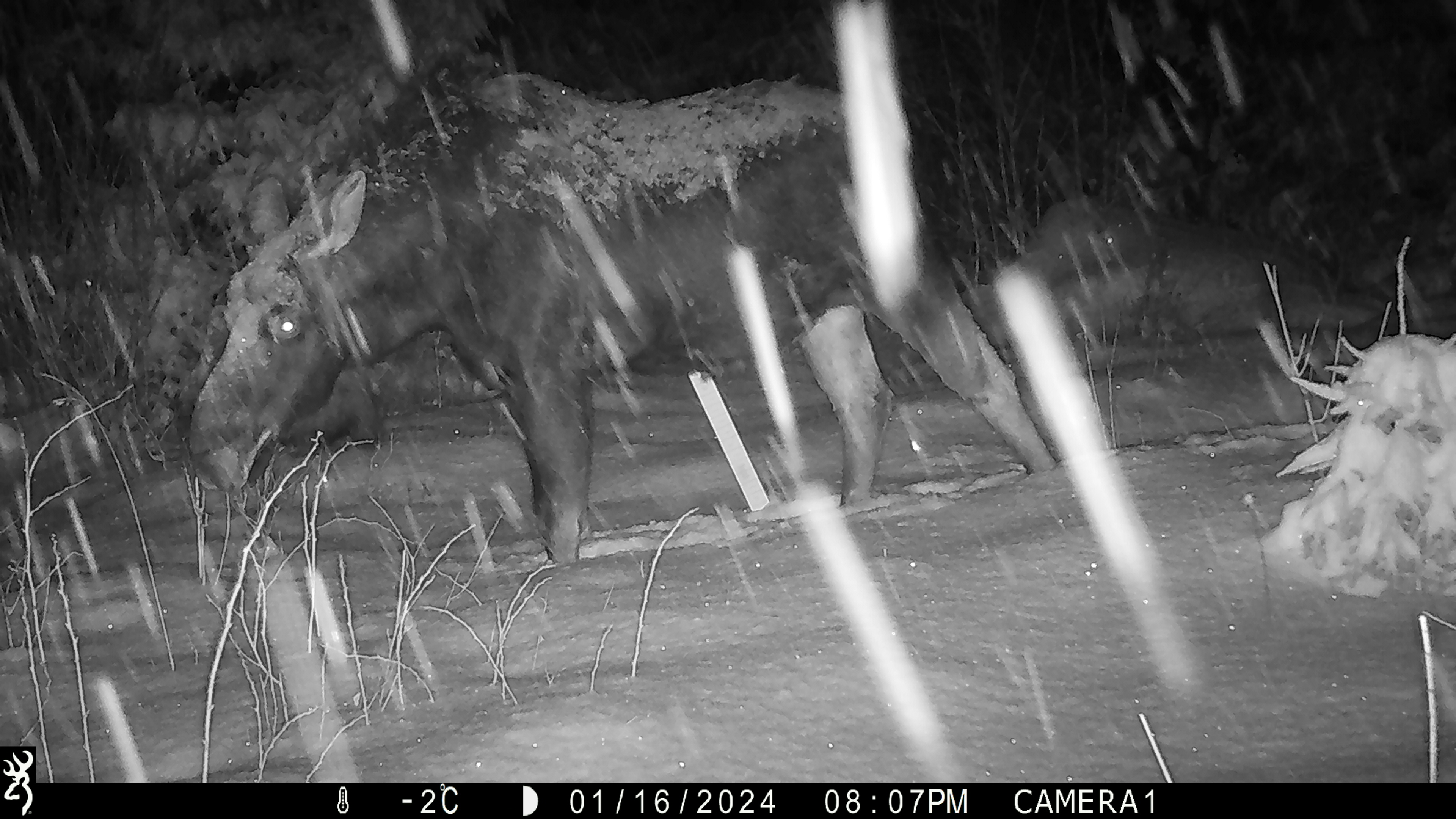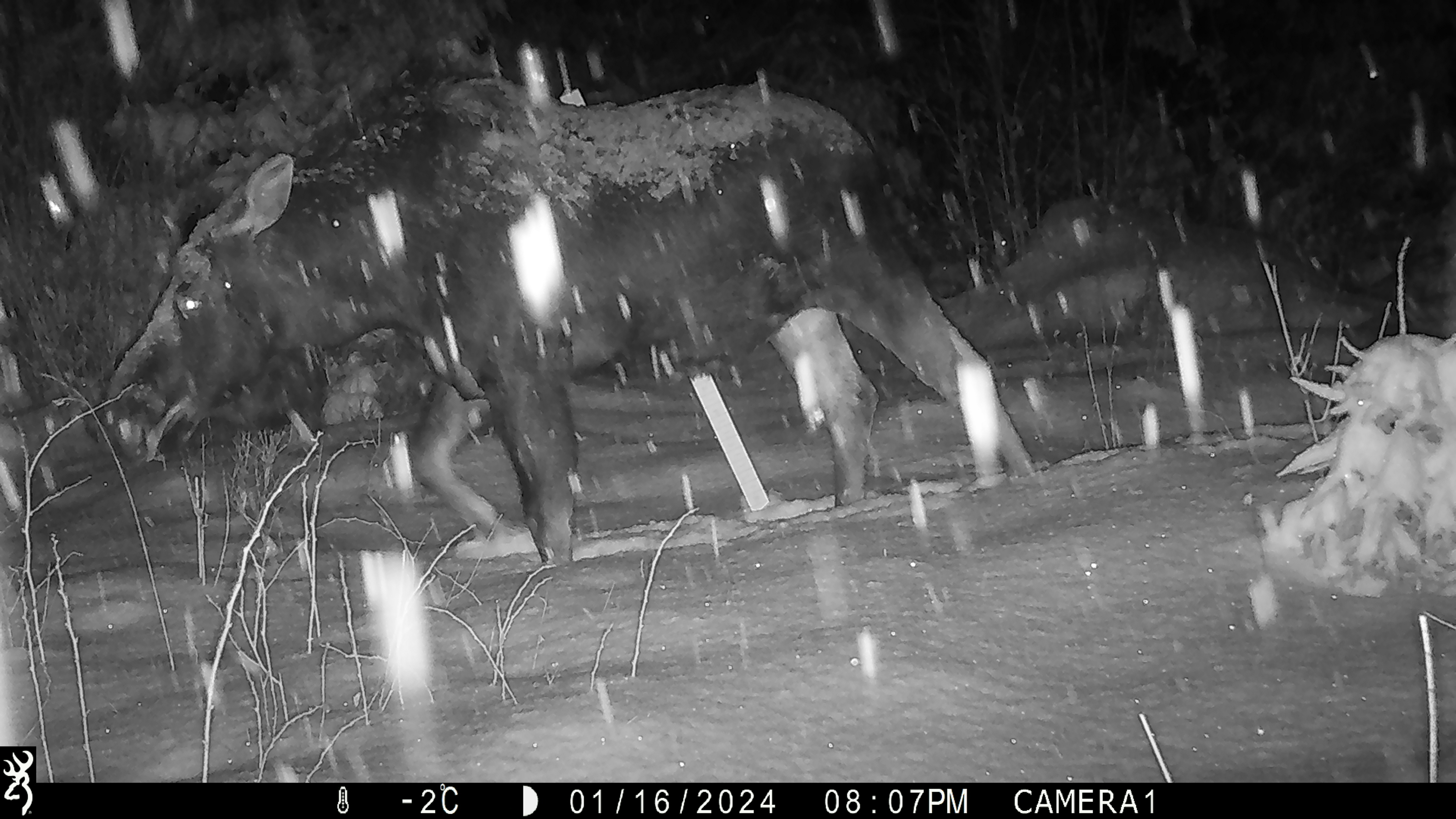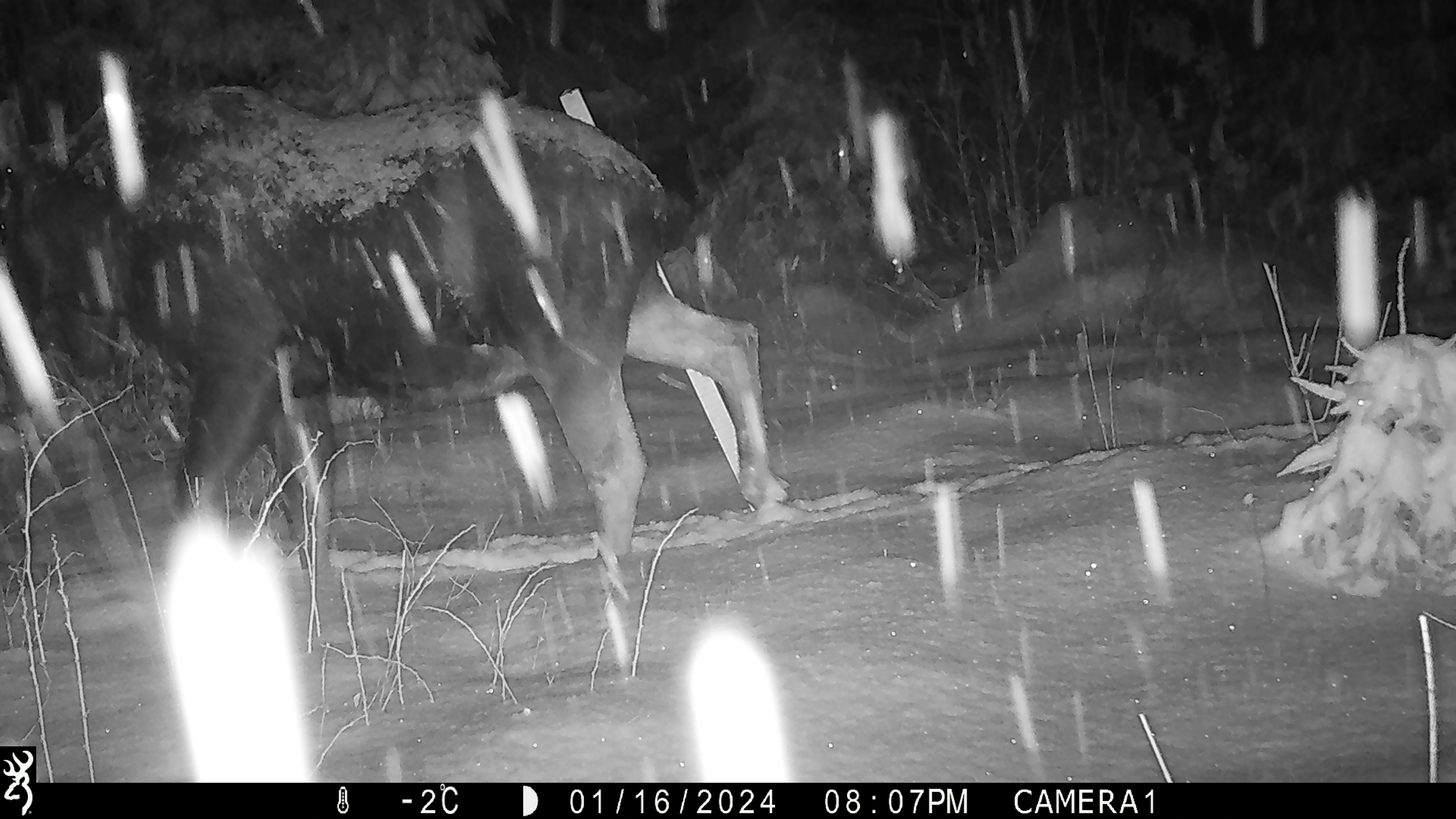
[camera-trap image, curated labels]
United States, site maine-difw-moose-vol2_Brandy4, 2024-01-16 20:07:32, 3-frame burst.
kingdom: Animalia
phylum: Chordata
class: Mammalia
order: Artiodactyla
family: Cervidae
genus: Alces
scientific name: Alces alces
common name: moose